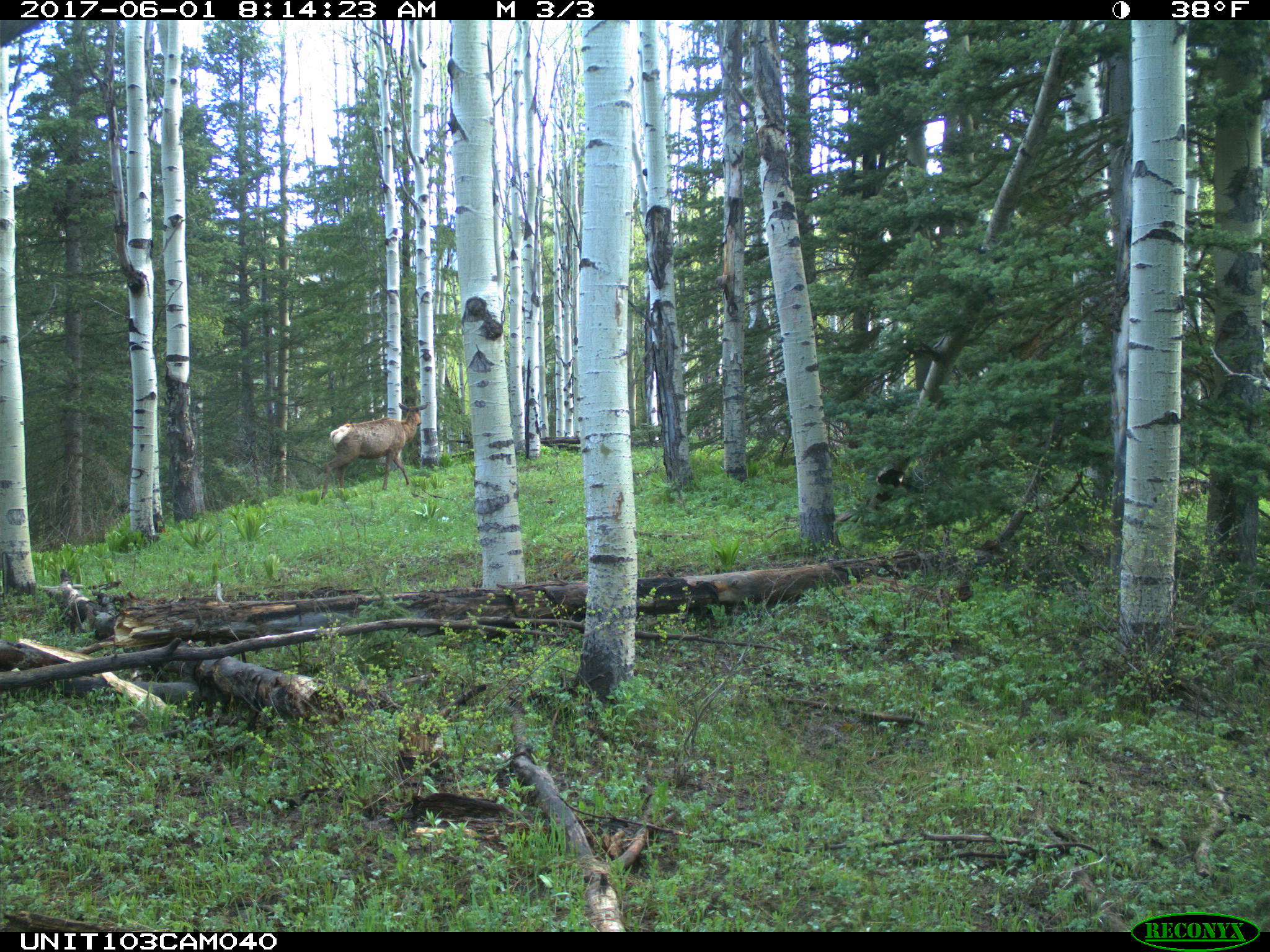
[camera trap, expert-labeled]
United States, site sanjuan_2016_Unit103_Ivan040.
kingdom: Animalia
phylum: Chordata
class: Mammalia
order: Artiodactyla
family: Cervidae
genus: Cervus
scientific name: Cervus elaphus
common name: red deer